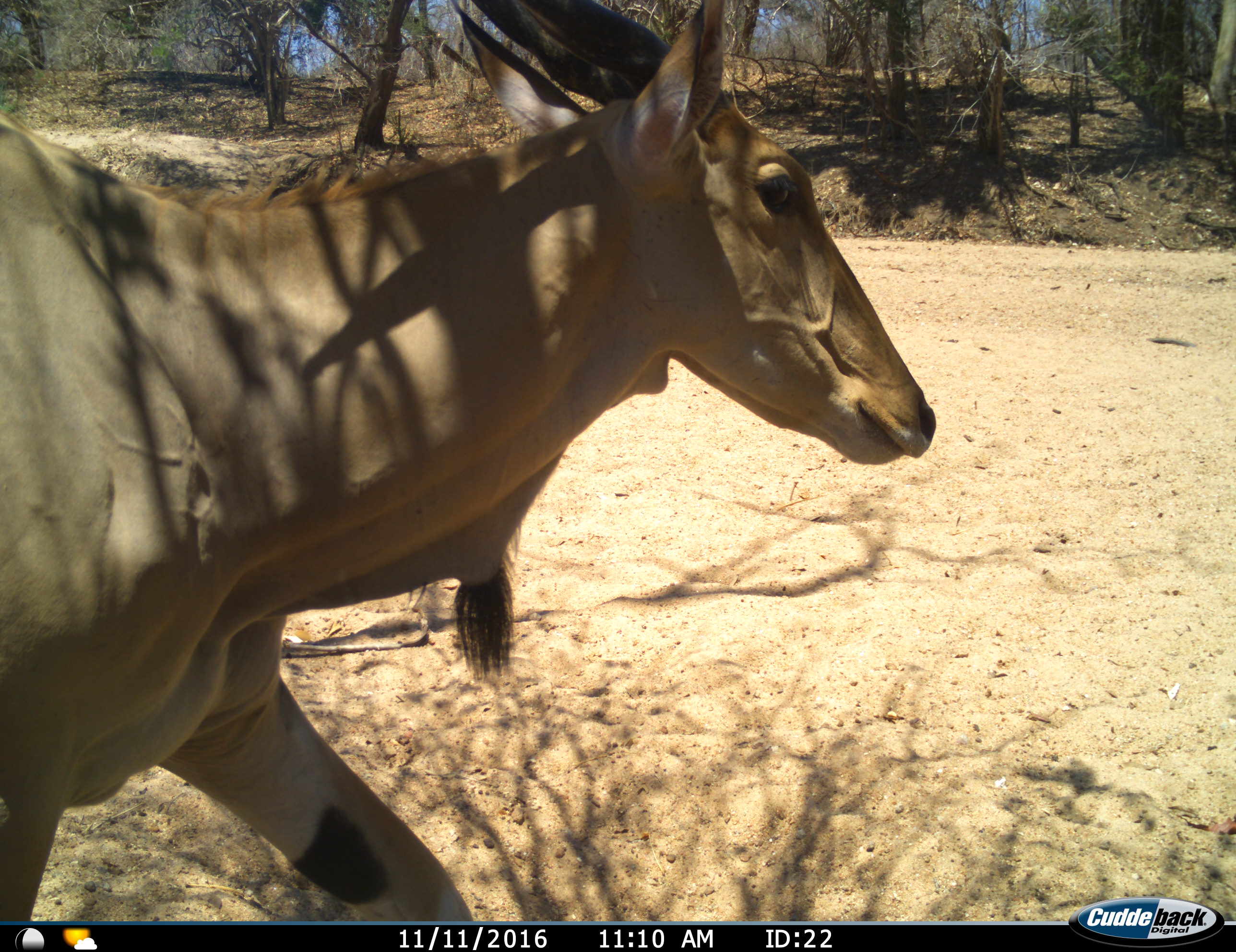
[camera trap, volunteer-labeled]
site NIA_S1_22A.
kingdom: Animalia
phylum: Chordata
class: Mammalia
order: Artiodactyla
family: Bovidae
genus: Tragelaphus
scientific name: Tragelaphus oryx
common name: eland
Eland (Tragelaphus oryx), count 1. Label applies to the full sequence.